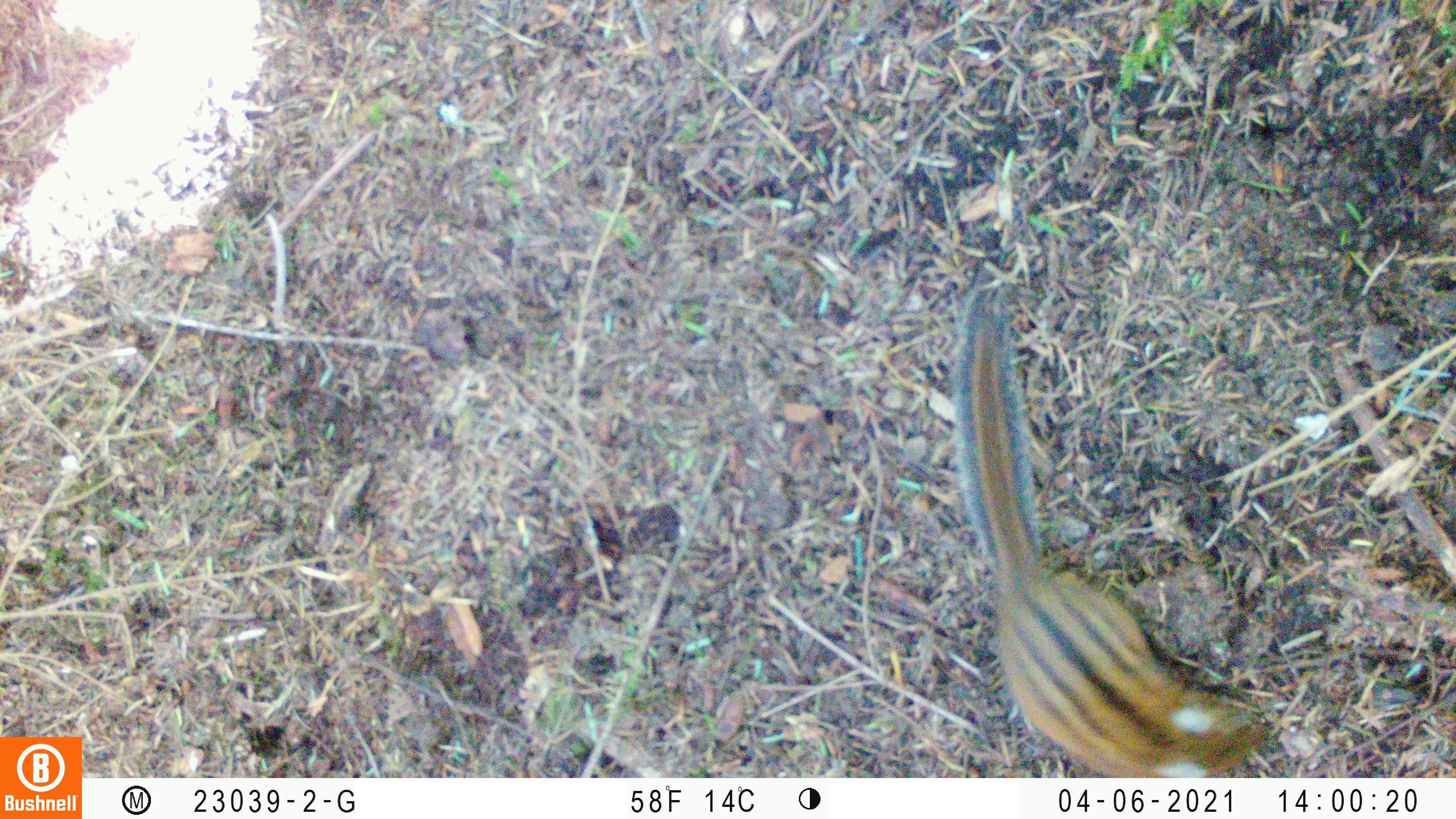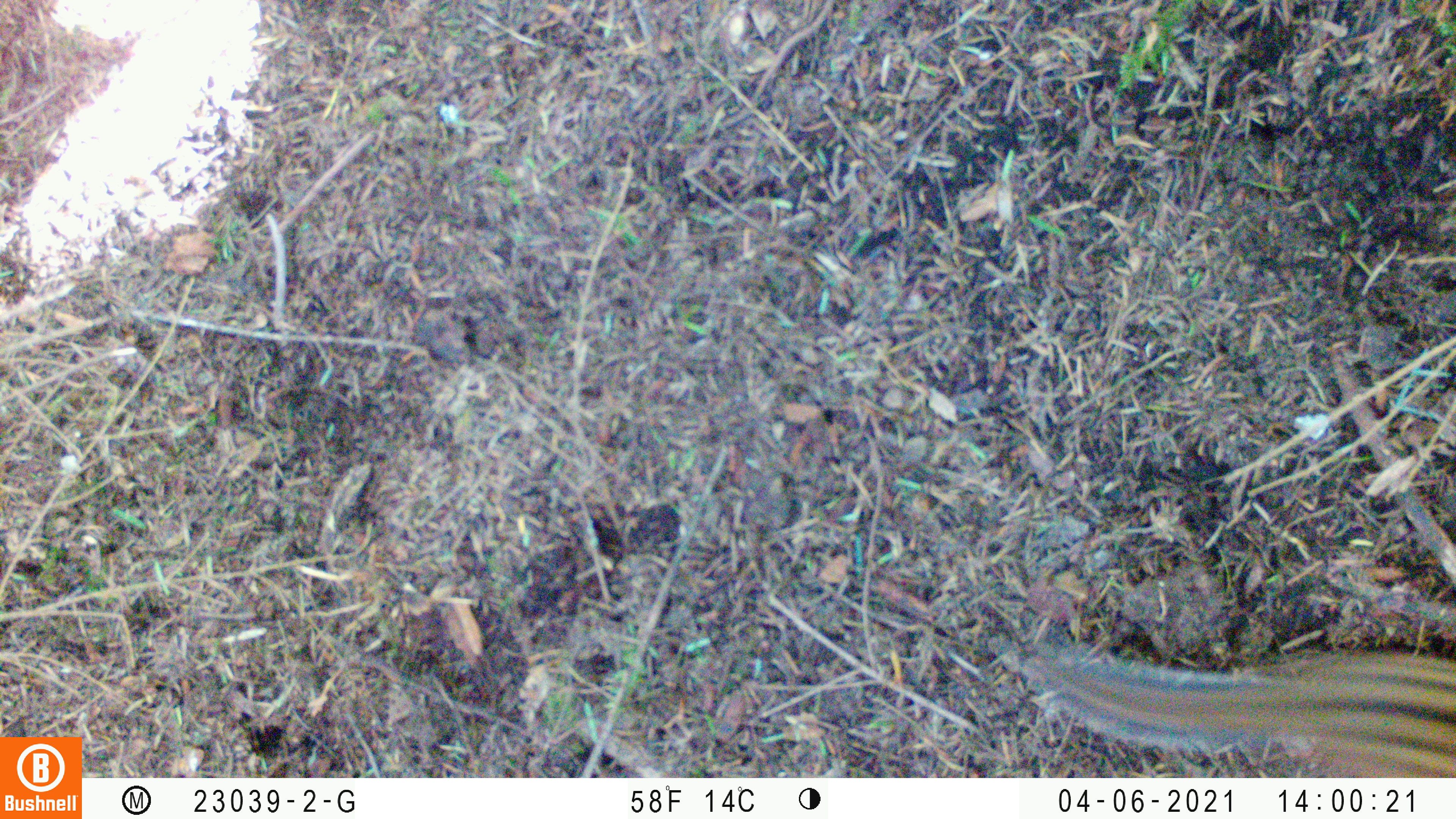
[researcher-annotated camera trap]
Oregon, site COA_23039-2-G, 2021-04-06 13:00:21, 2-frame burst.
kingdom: Animalia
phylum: Chordata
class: Mammalia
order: Rodentia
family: Sciuridae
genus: Neotamias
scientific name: Neotamias townsendii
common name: townsend's chipmunk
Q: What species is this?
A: Townsend's chipmunk (Neotamias townsendii).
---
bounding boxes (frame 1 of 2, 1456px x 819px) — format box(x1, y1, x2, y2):
townsend's chipmunk: box(912, 273, 1293, 777)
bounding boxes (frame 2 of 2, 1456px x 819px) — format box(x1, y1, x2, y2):
townsend's chipmunk: box(997, 606, 1455, 777)